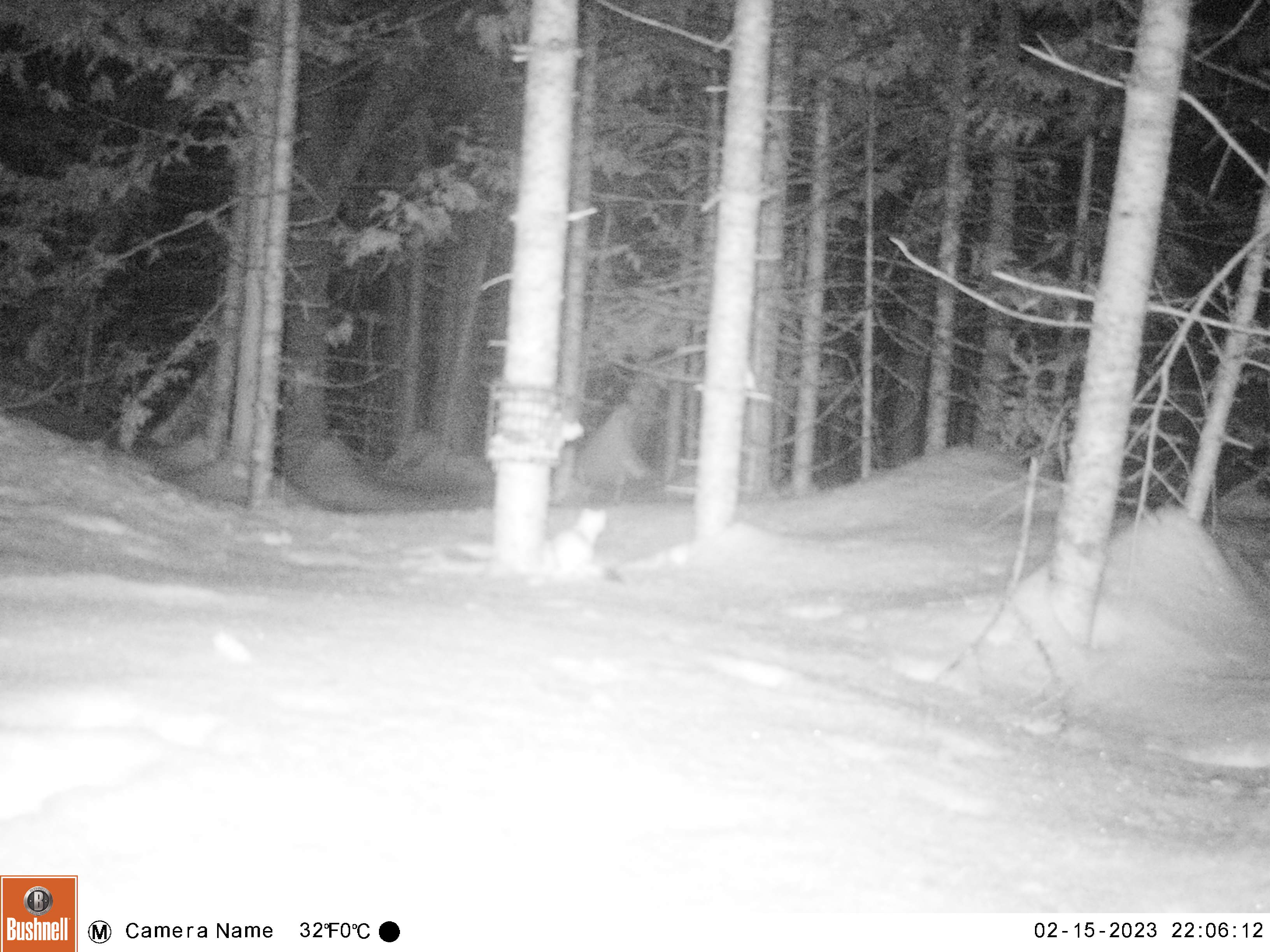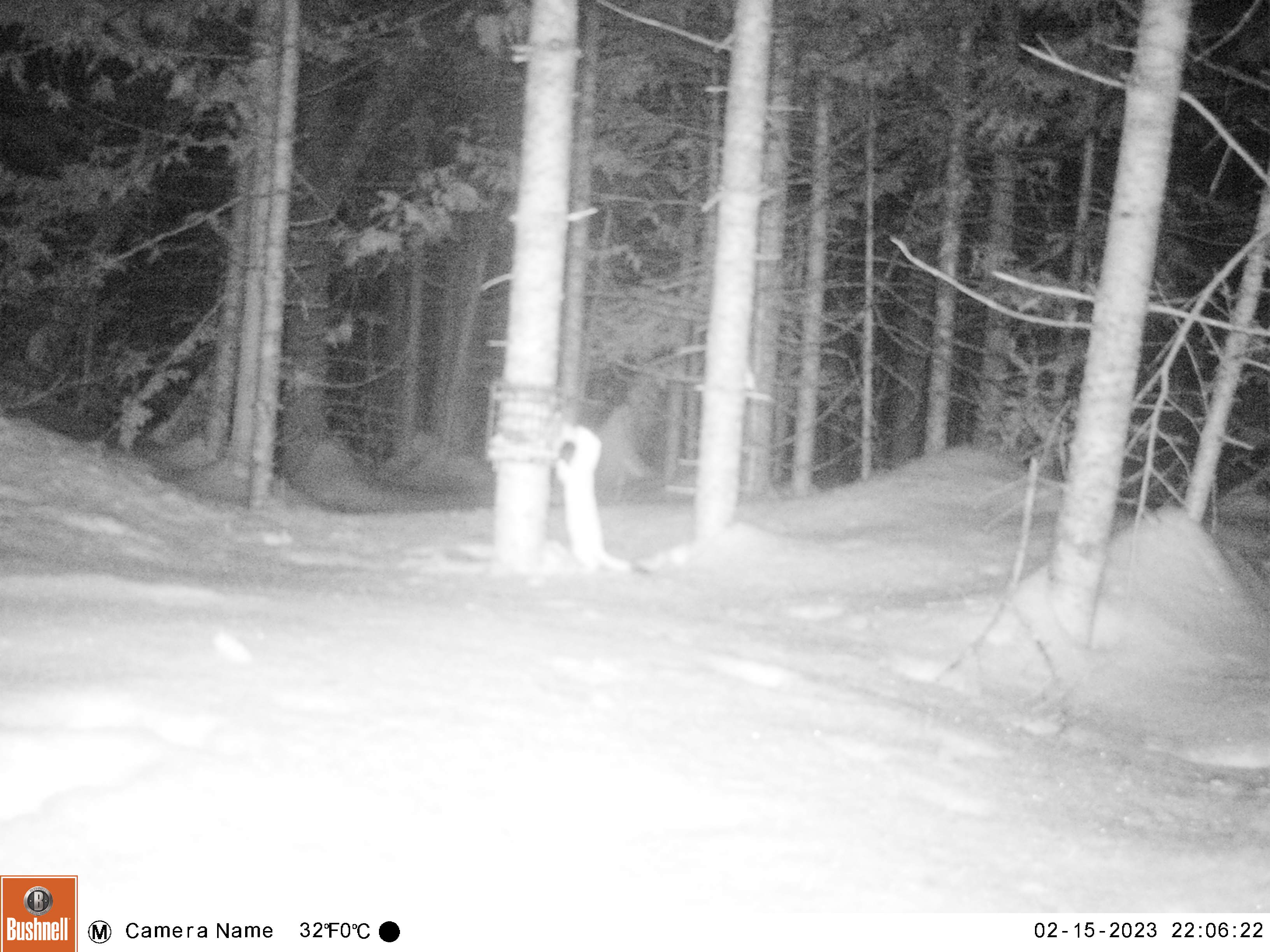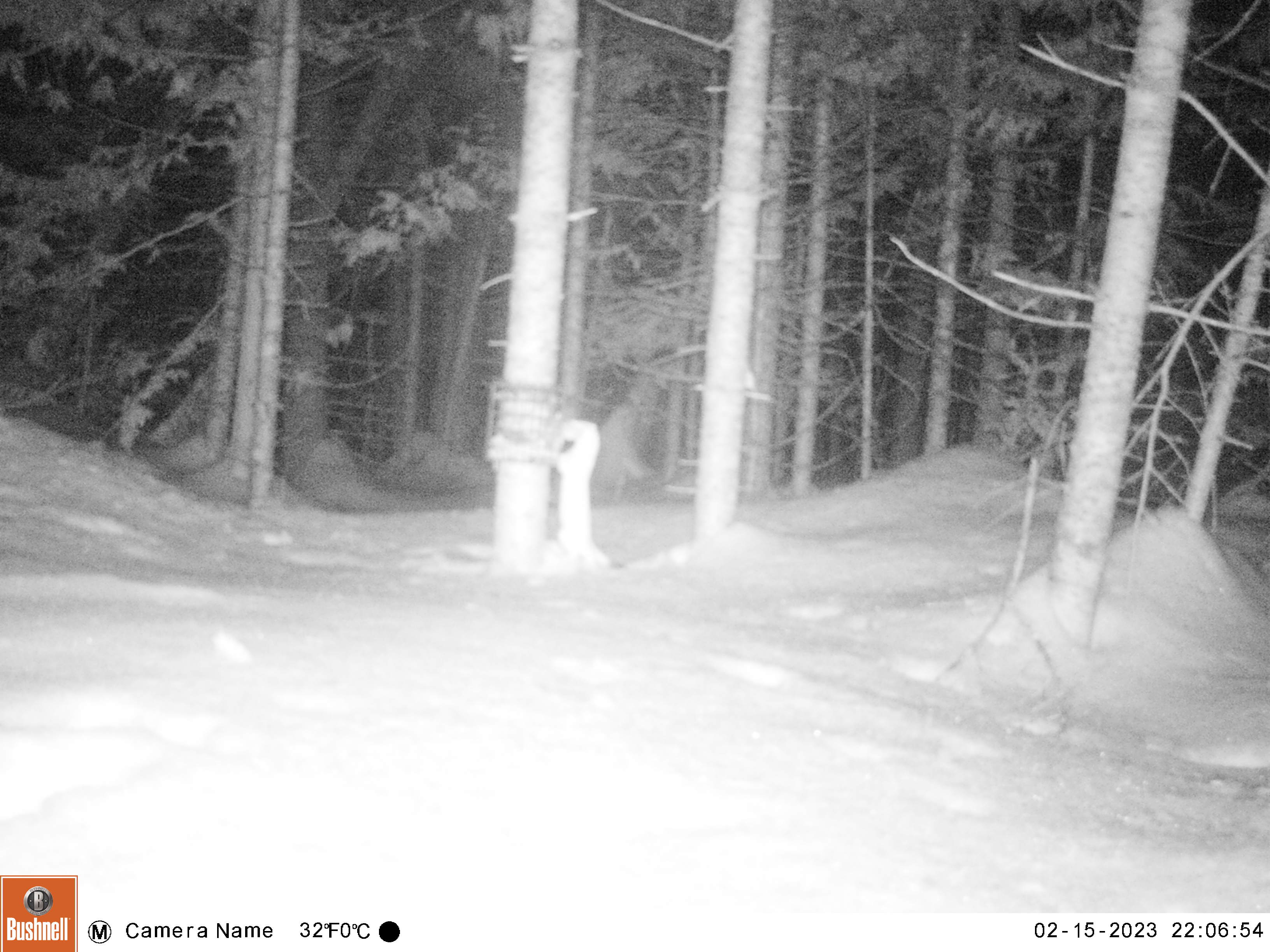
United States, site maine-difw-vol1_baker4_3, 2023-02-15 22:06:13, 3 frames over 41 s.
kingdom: Animalia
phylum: Chordata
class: Mammalia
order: Carnivora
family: Mustelidae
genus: Mustela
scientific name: Mustela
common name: weasel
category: weasel sp.